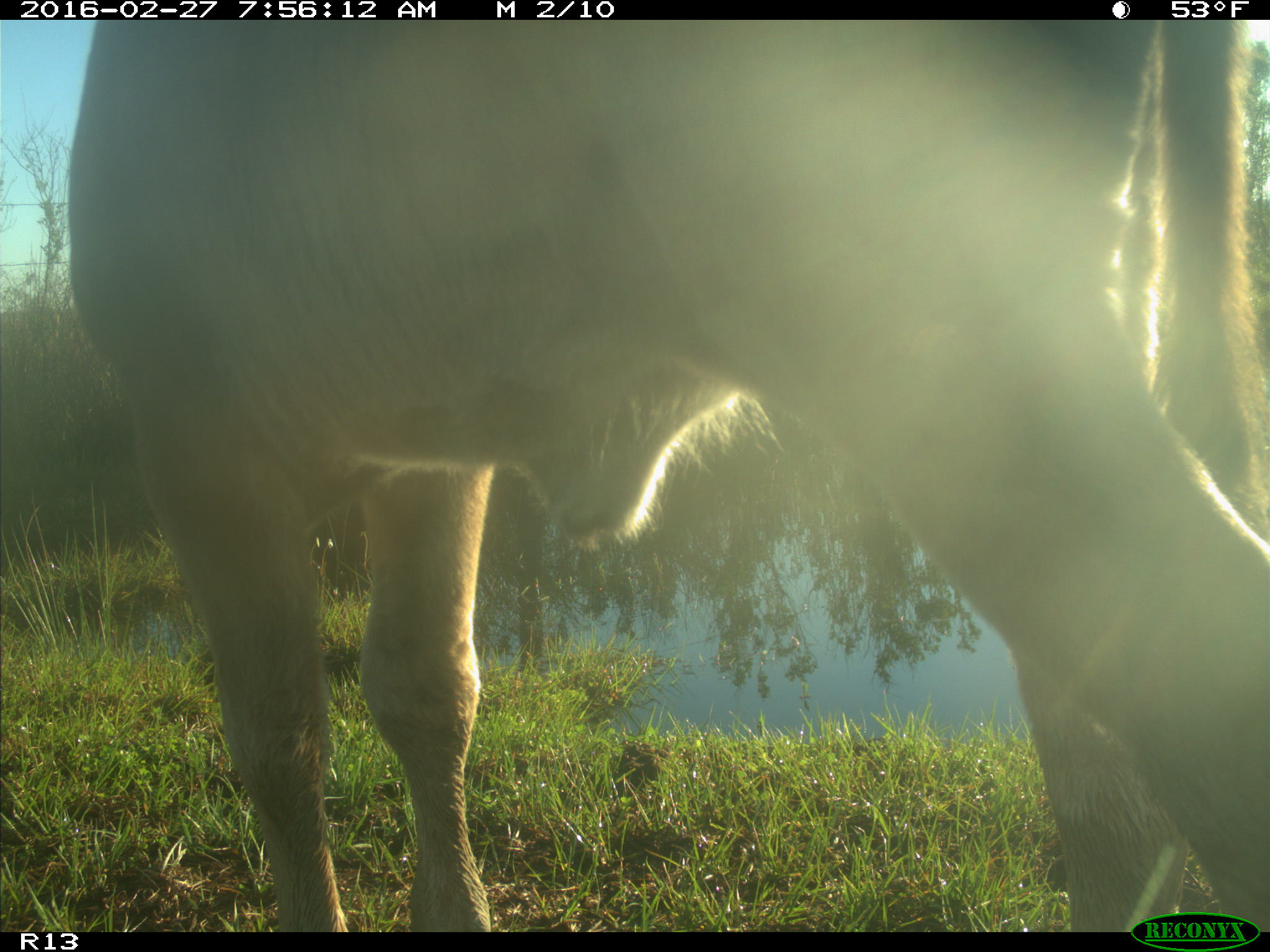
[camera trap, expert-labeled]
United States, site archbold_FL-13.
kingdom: Animalia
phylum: Chordata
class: Mammalia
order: Artiodactyla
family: Bovidae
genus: Bos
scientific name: Bos taurus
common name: domestic cow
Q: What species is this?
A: Bos taurus (domestic cow).